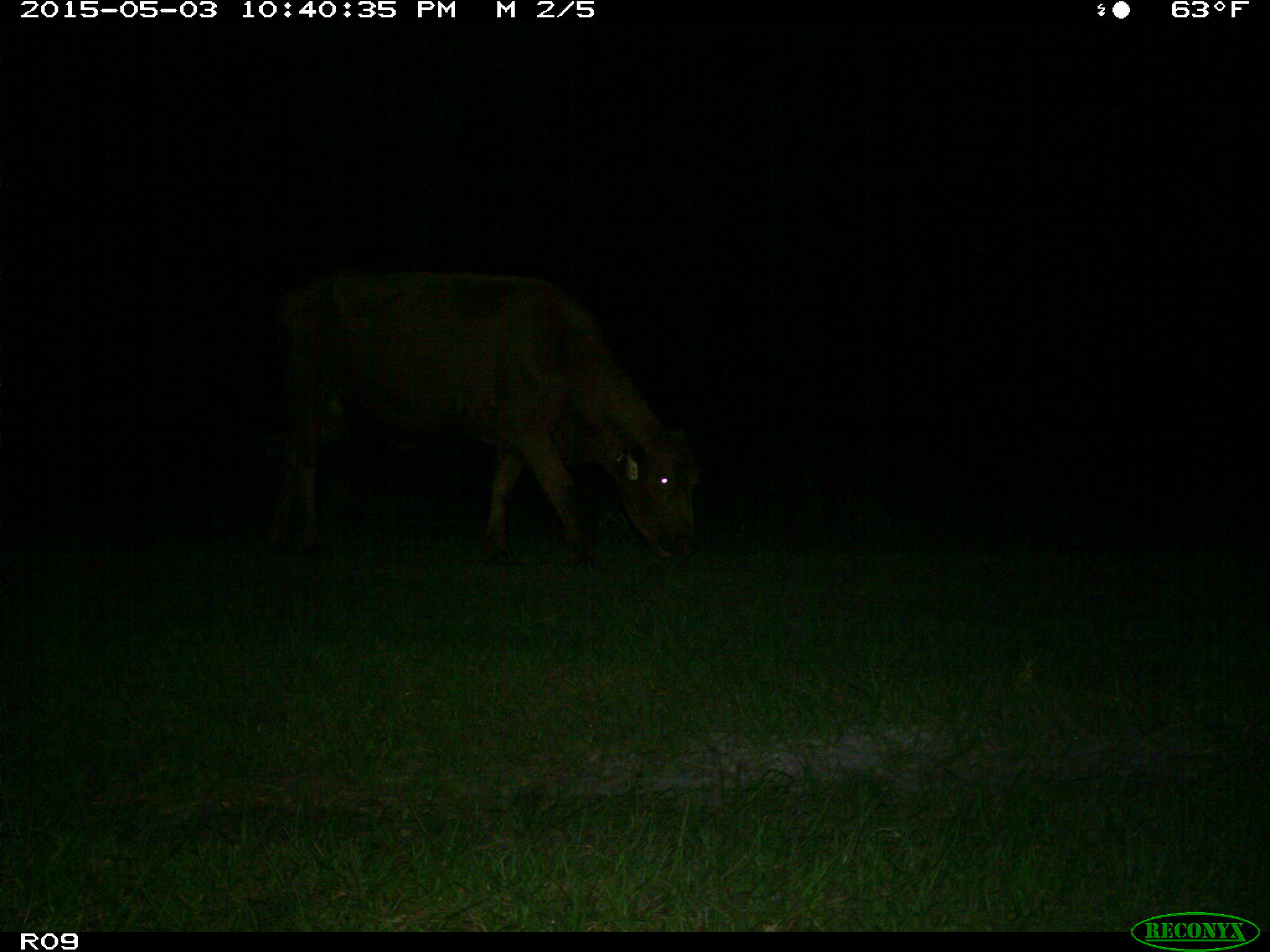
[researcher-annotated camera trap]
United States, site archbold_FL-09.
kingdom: Animalia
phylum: Chordata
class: Mammalia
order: Artiodactyla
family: Bovidae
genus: Bos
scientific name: Bos taurus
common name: domestic cow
Bos taurus (domestic cow).